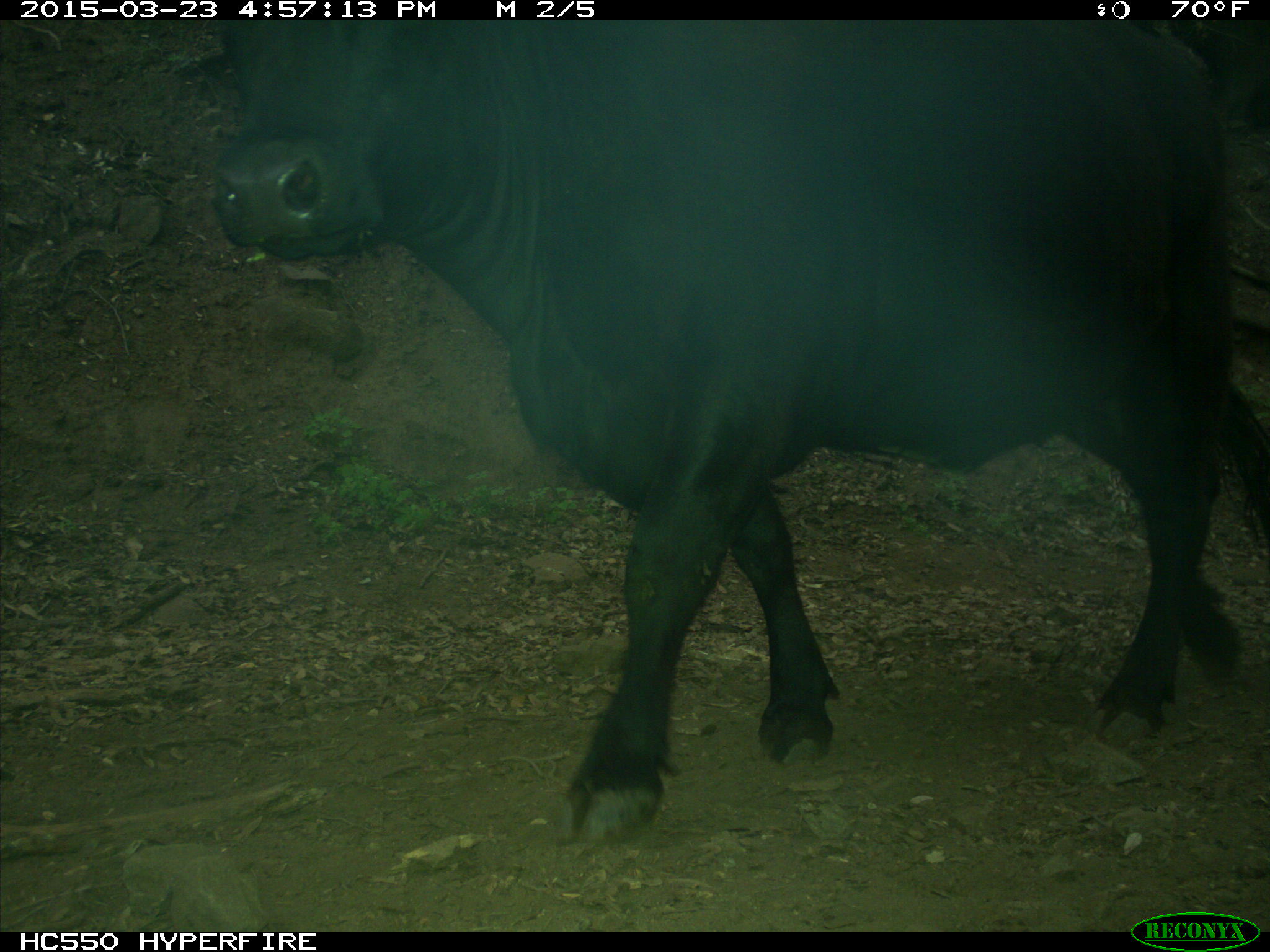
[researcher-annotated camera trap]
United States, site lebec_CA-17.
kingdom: Animalia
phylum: Chordata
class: Mammalia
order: Artiodactyla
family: Bovidae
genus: Bos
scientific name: Bos taurus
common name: domestic cow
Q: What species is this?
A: Bos taurus (domestic cow).